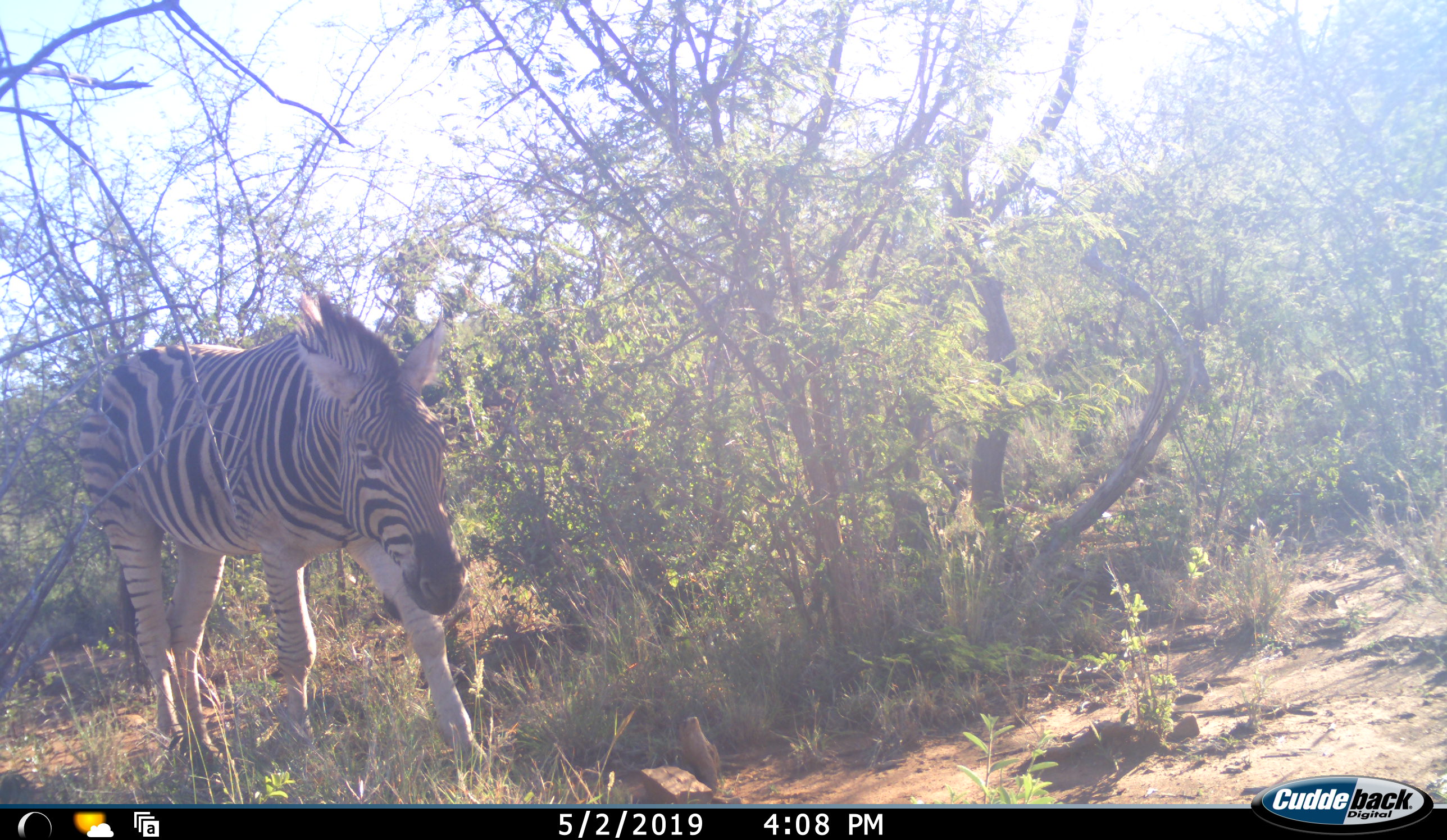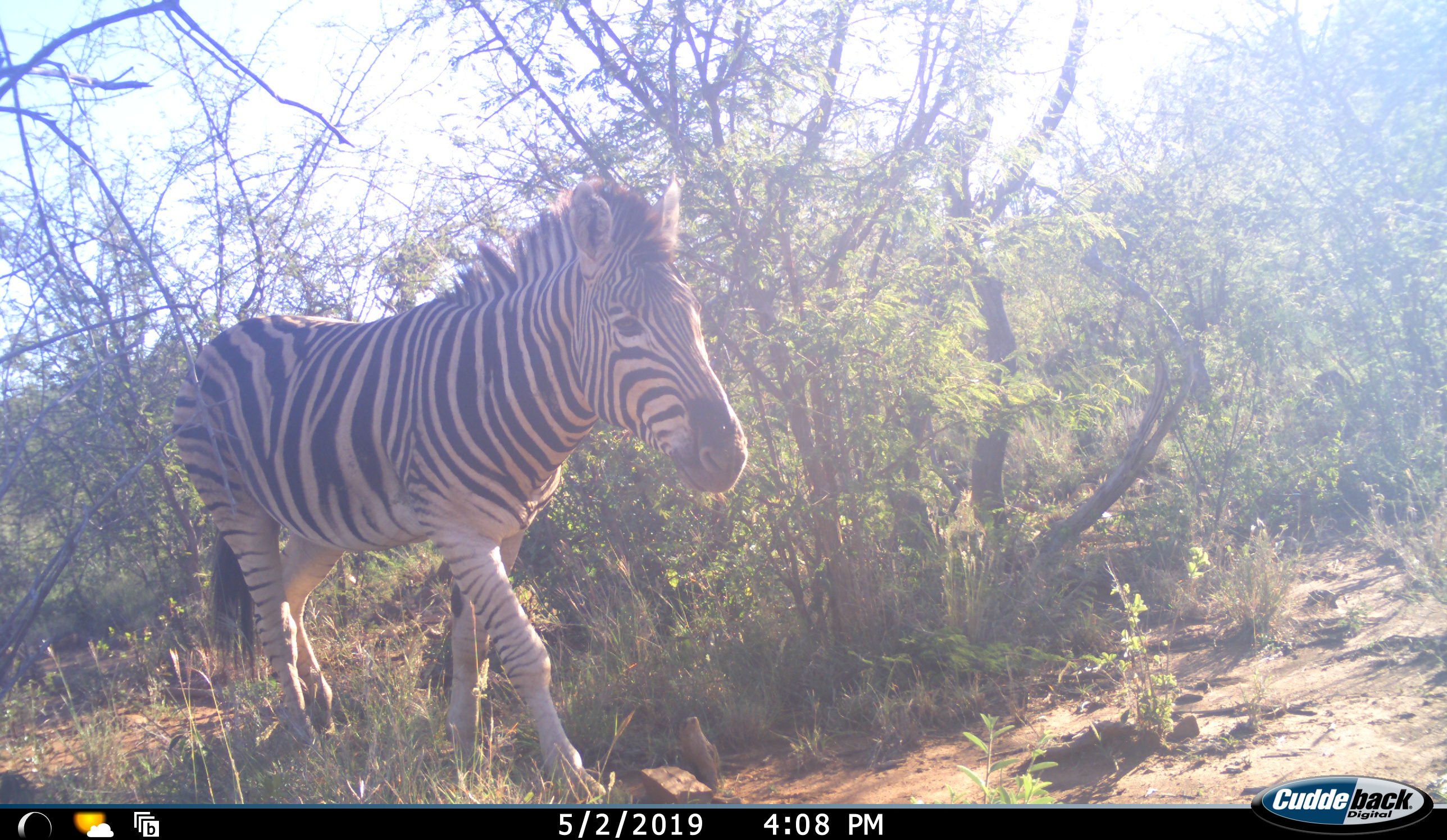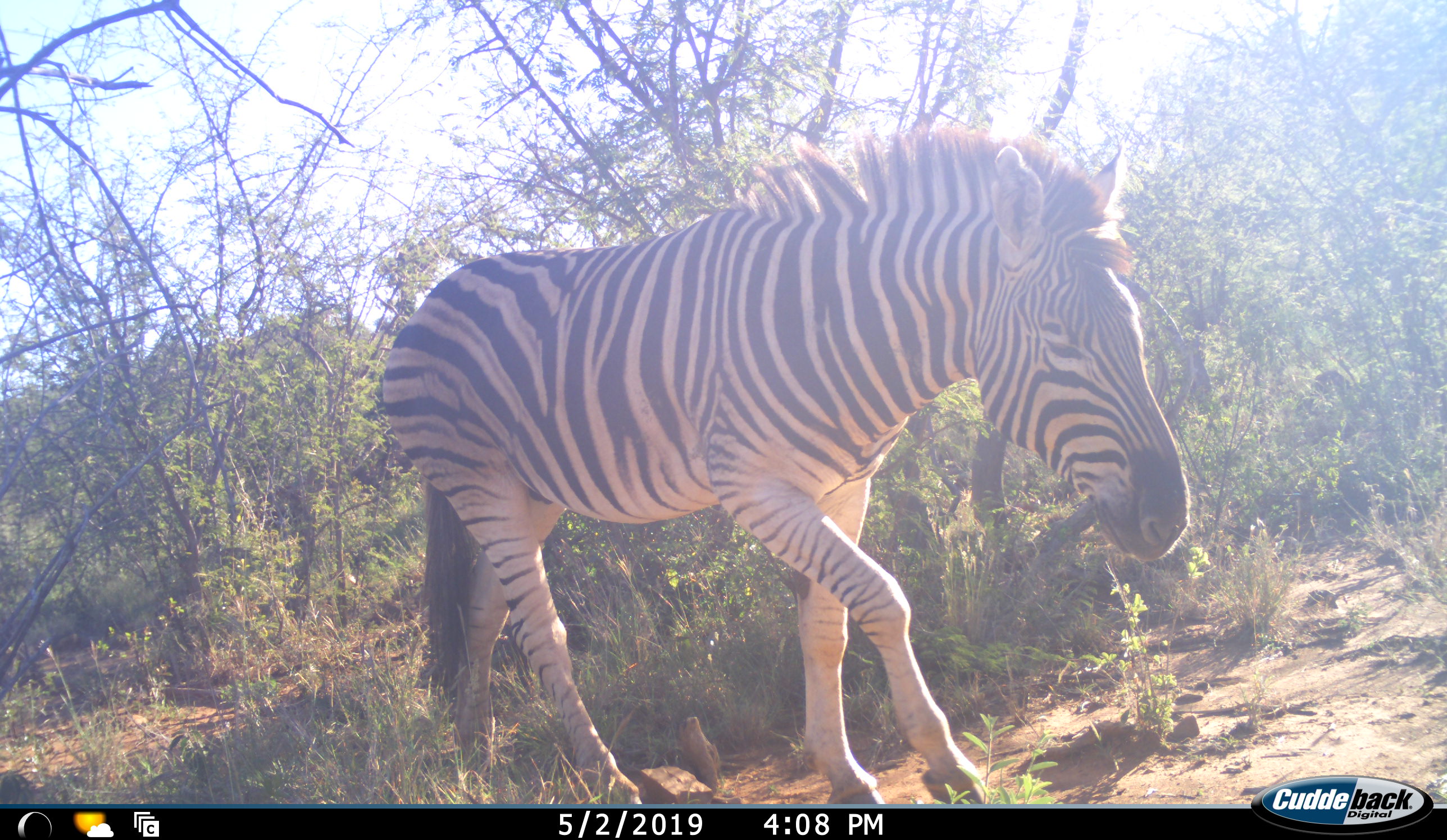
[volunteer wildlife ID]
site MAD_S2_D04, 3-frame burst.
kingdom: Animalia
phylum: Chordata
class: Mammalia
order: Perissodactyla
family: Equidae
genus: Equus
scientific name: Equus quagga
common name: plains zebra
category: zebraplains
Zebraplains (plains zebra) (Equus quagga), count 1. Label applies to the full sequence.